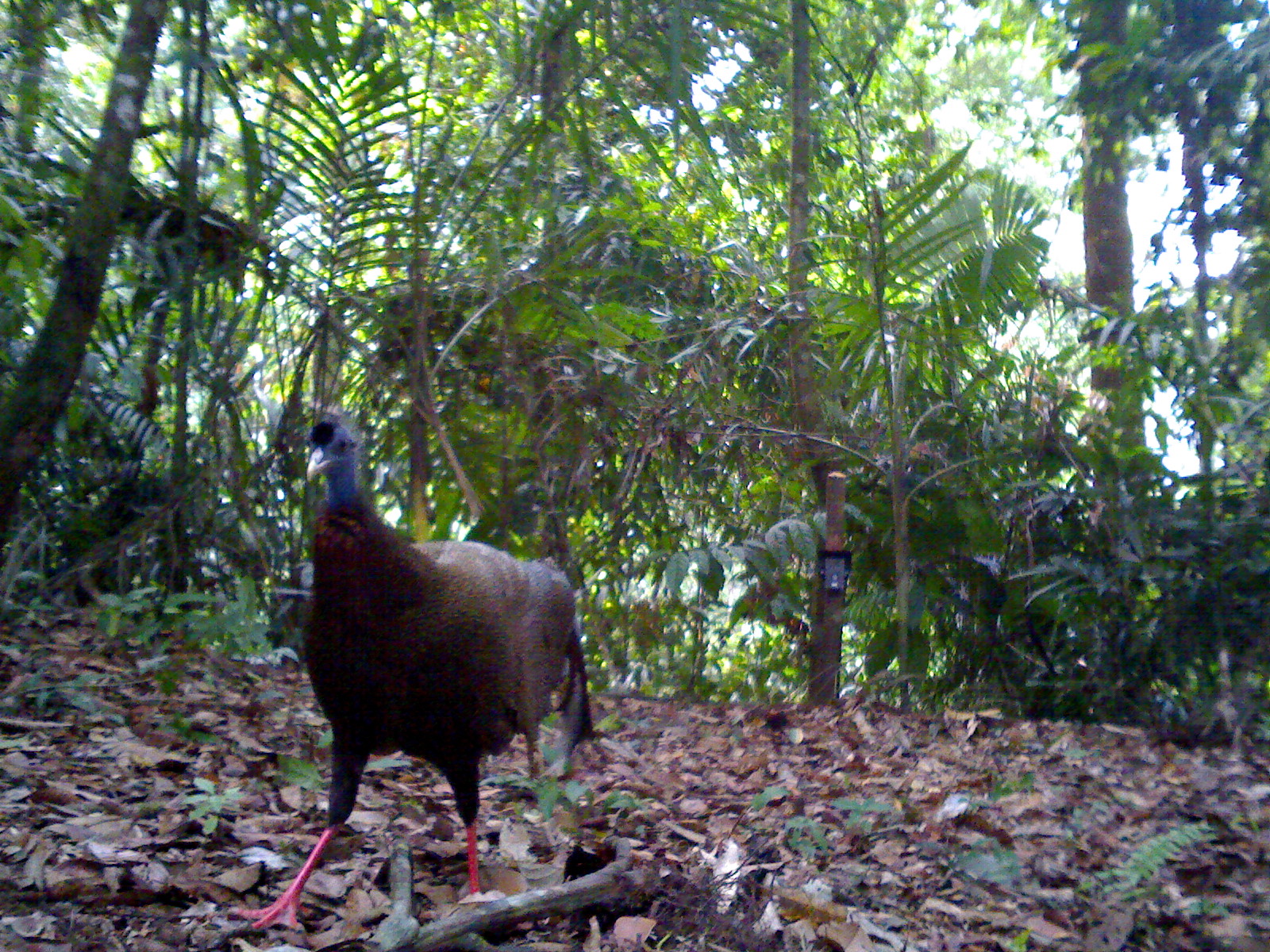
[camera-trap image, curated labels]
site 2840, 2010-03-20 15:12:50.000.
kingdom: Animalia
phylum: Chordata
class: Aves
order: Galliformes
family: Phasianidae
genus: Argusianus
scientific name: Argusianus argus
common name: great argus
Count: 1.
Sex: female.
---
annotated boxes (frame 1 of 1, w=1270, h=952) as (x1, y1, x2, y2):
argusianus argus: (235, 414, 587, 924)